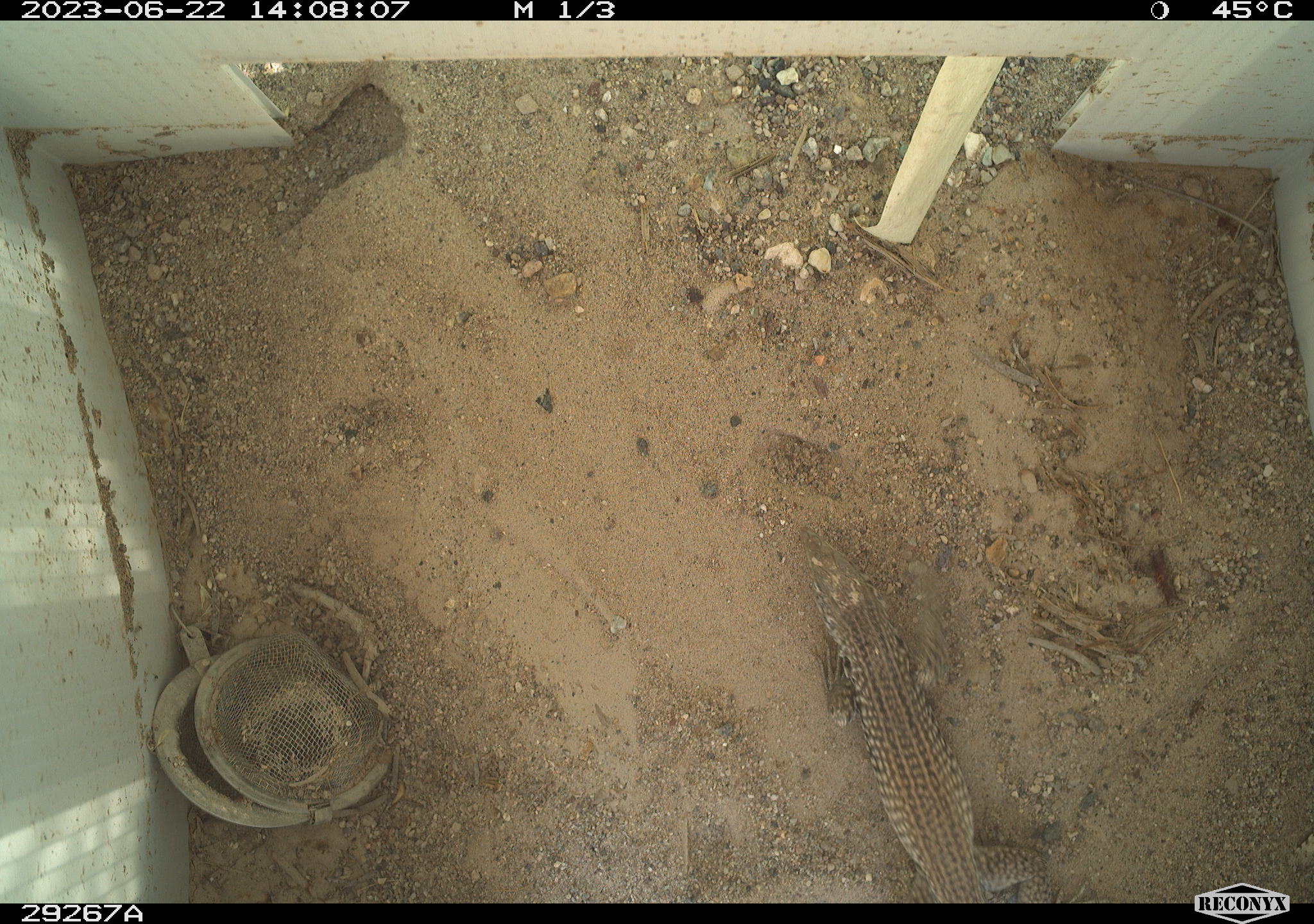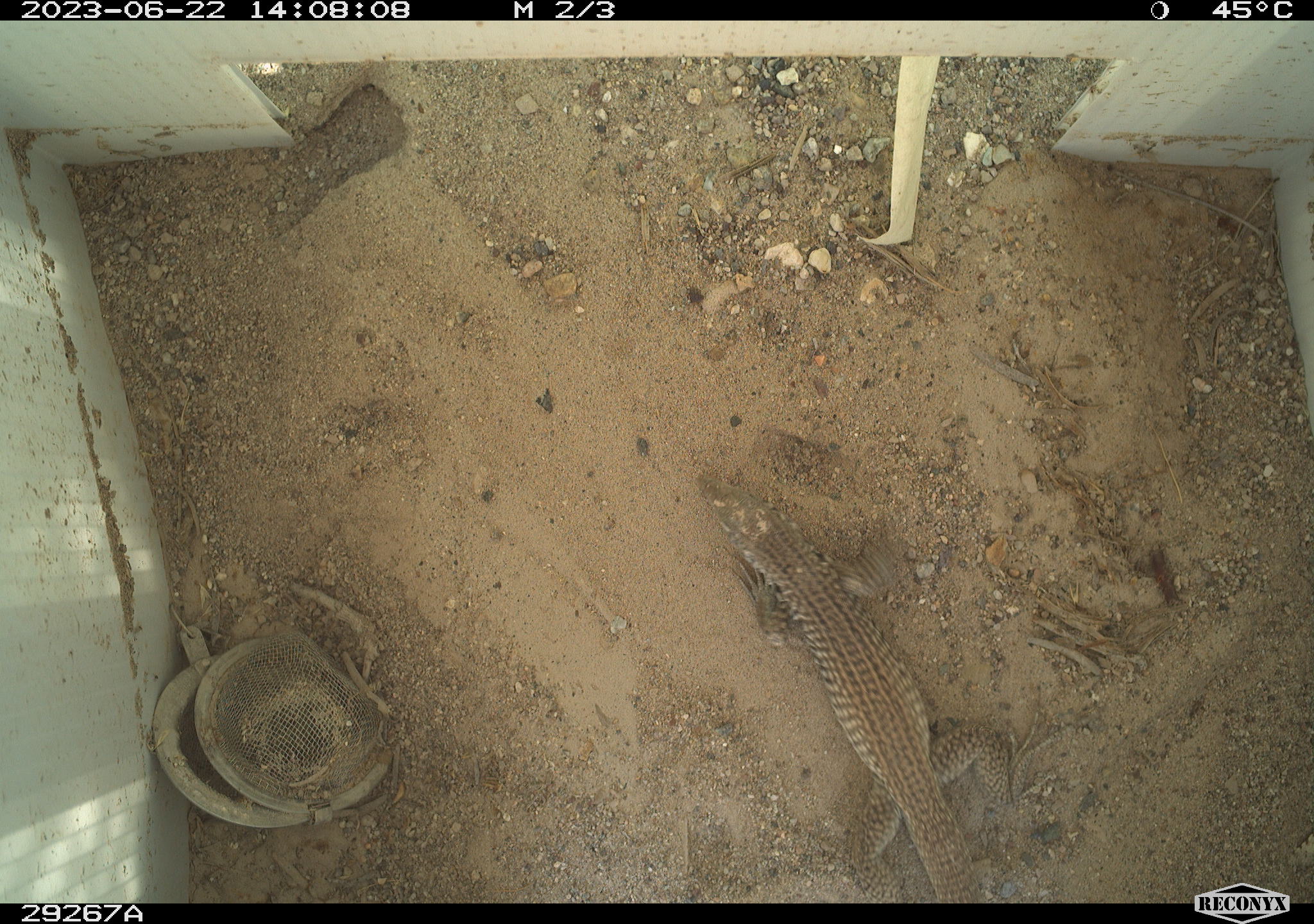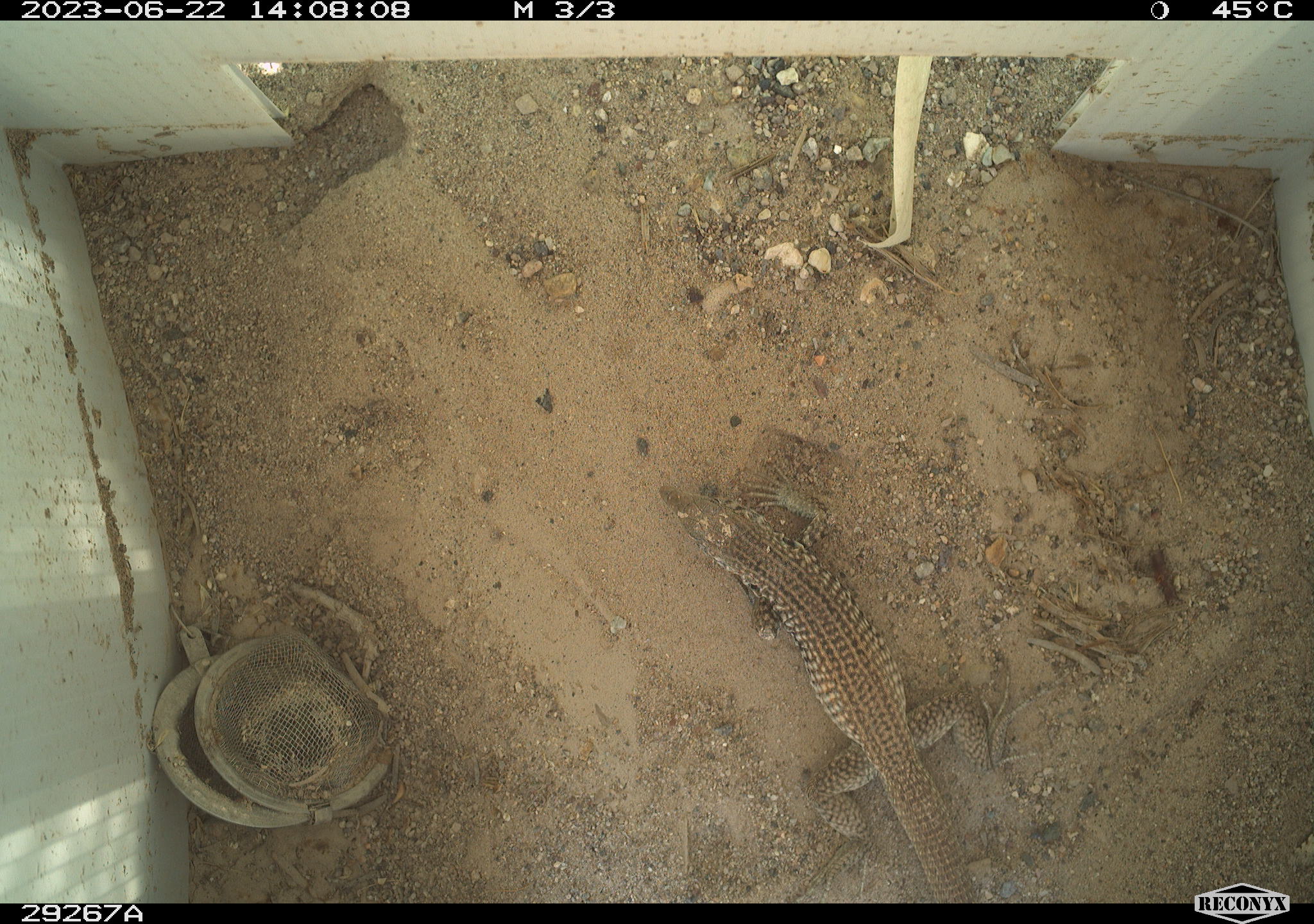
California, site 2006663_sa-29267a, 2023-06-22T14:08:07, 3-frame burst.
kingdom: Animalia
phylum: Chordata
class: Reptilia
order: Squamata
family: Teiidae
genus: Aspidoscelis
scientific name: Aspidoscelis tigris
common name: western whiptail